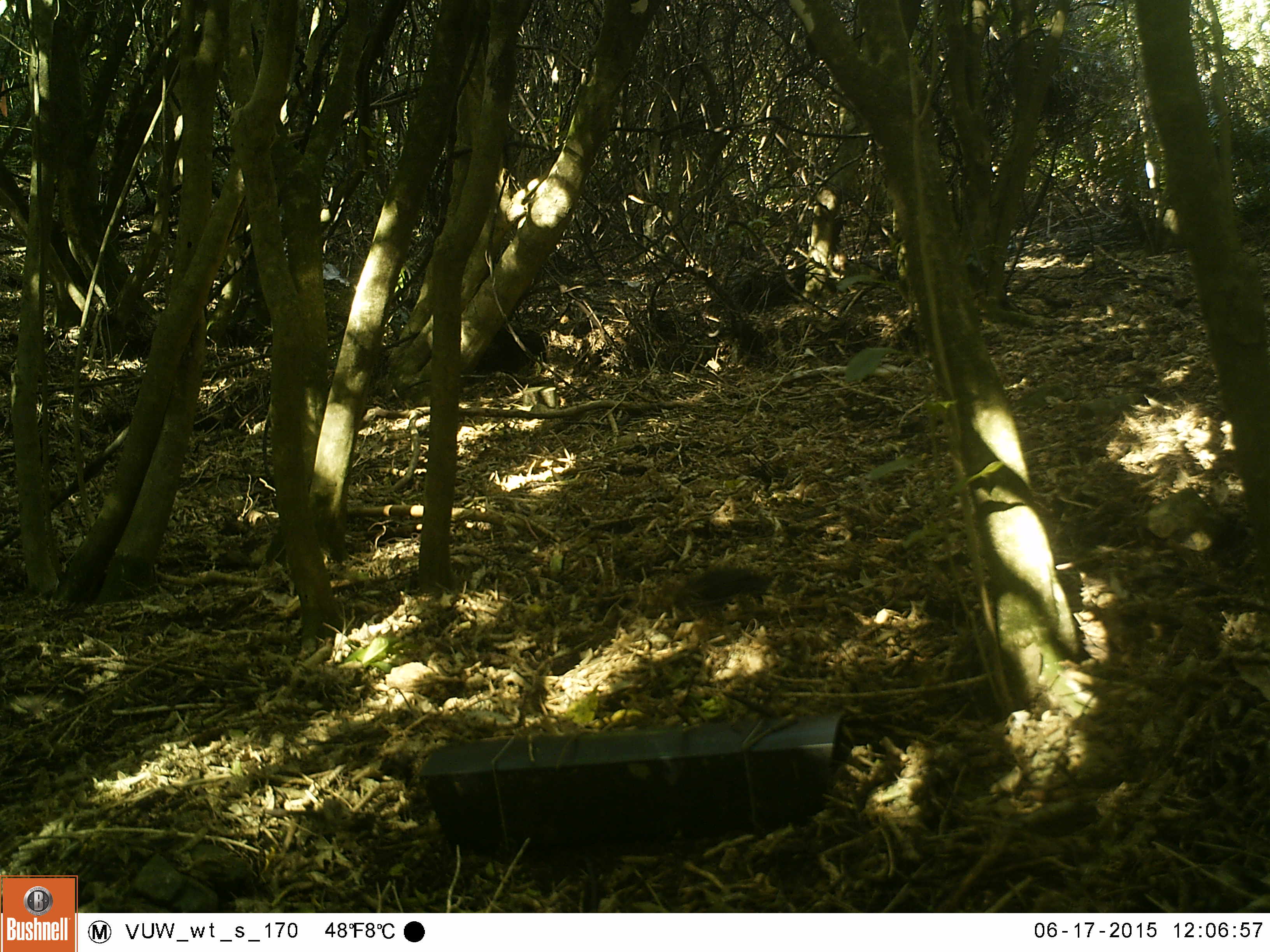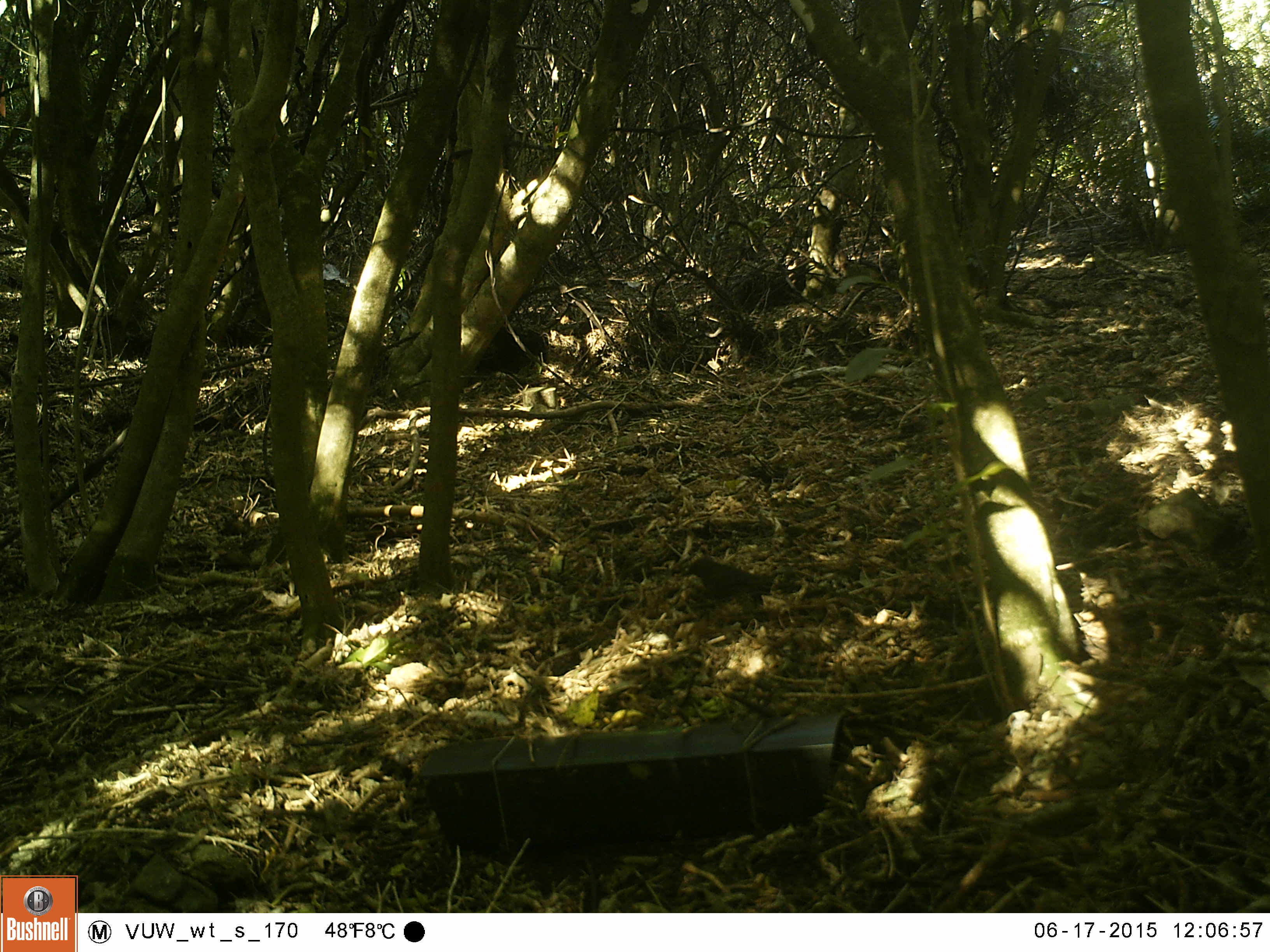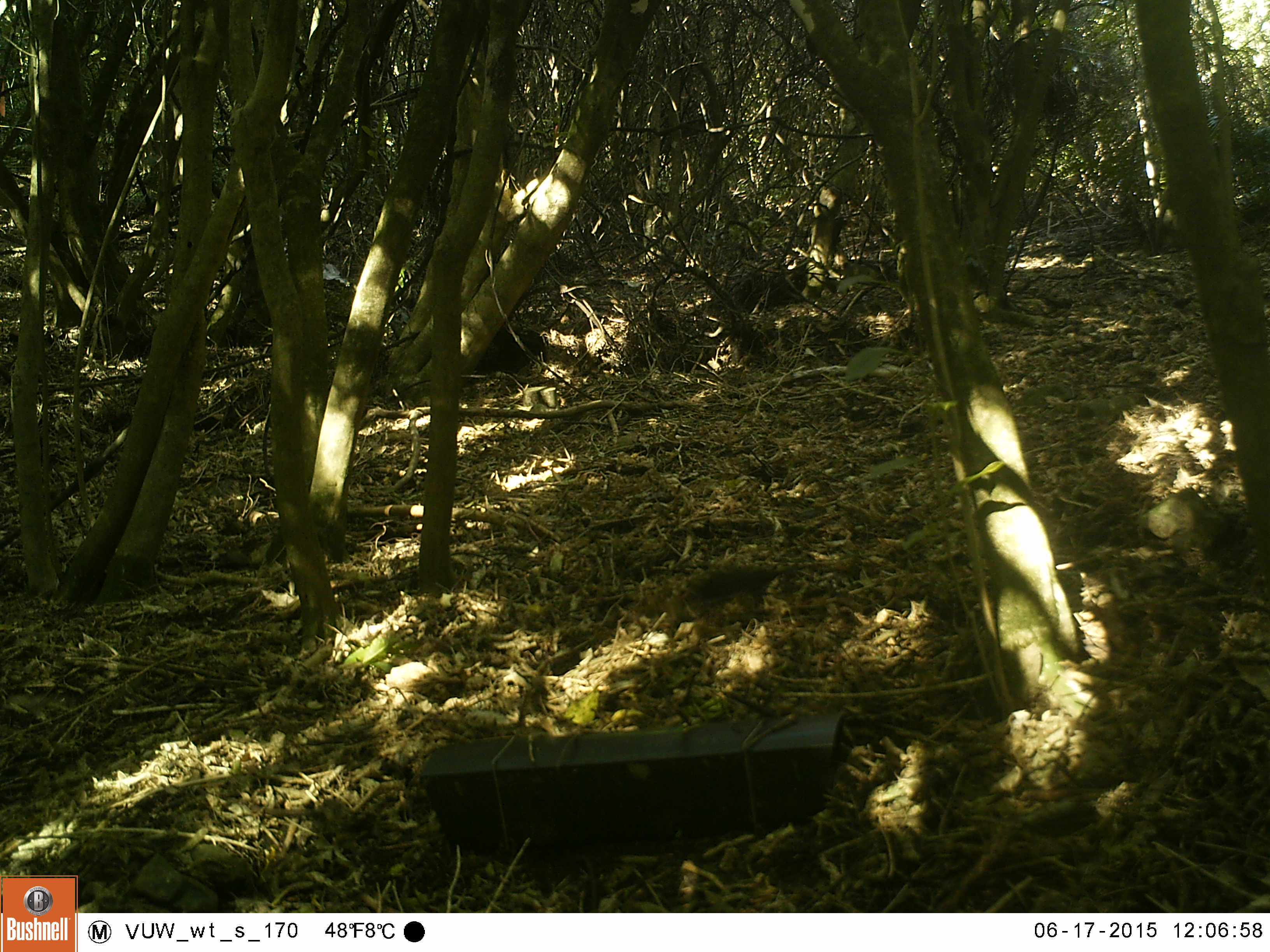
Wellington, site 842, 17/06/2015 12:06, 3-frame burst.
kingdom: Animalia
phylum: Chordata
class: Aves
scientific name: Aves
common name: bird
Bird (Aves).